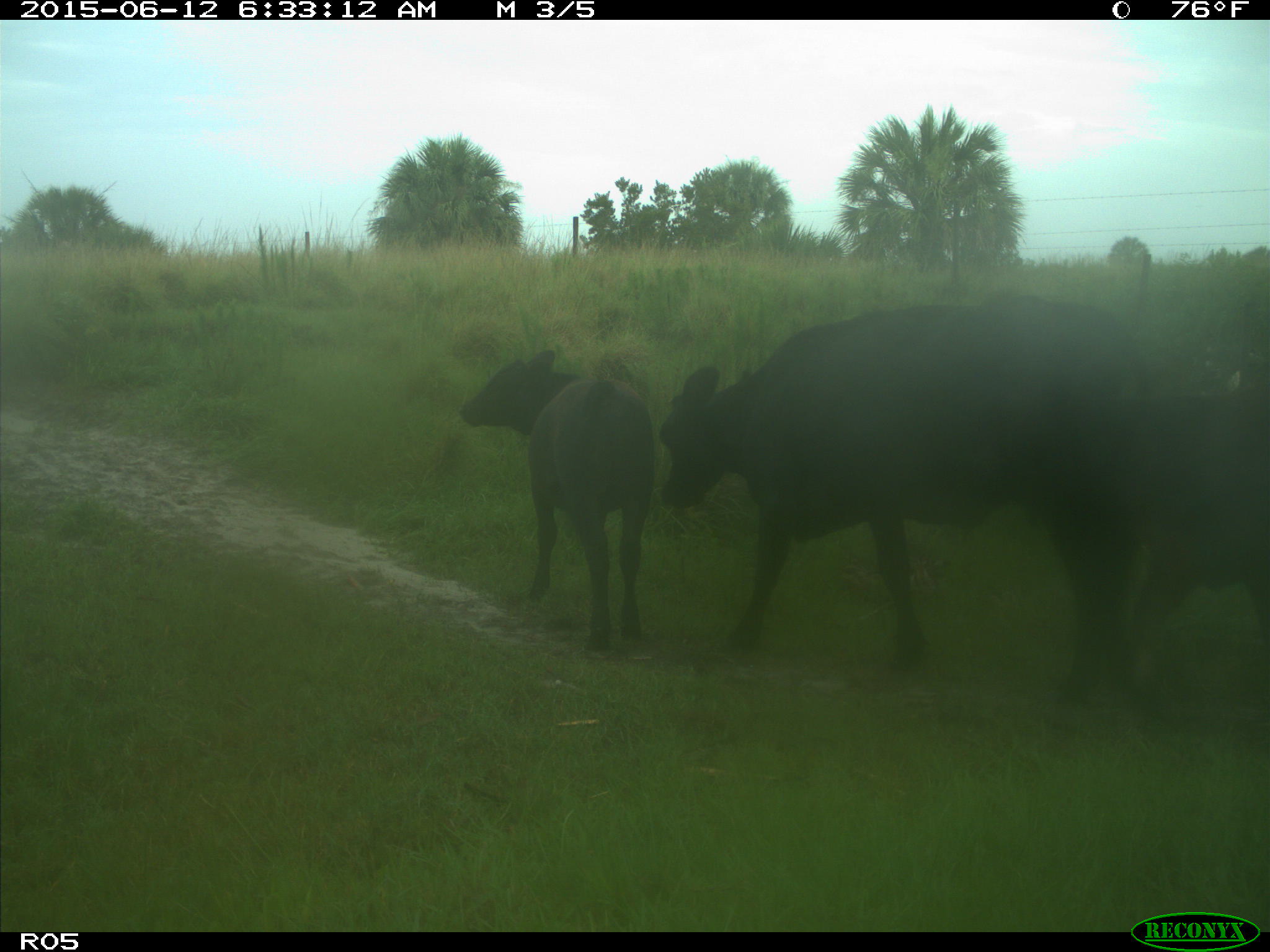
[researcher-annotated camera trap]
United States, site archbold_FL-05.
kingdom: Animalia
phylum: Chordata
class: Mammalia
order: Artiodactyla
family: Bovidae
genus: Bos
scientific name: Bos taurus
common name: domestic cow